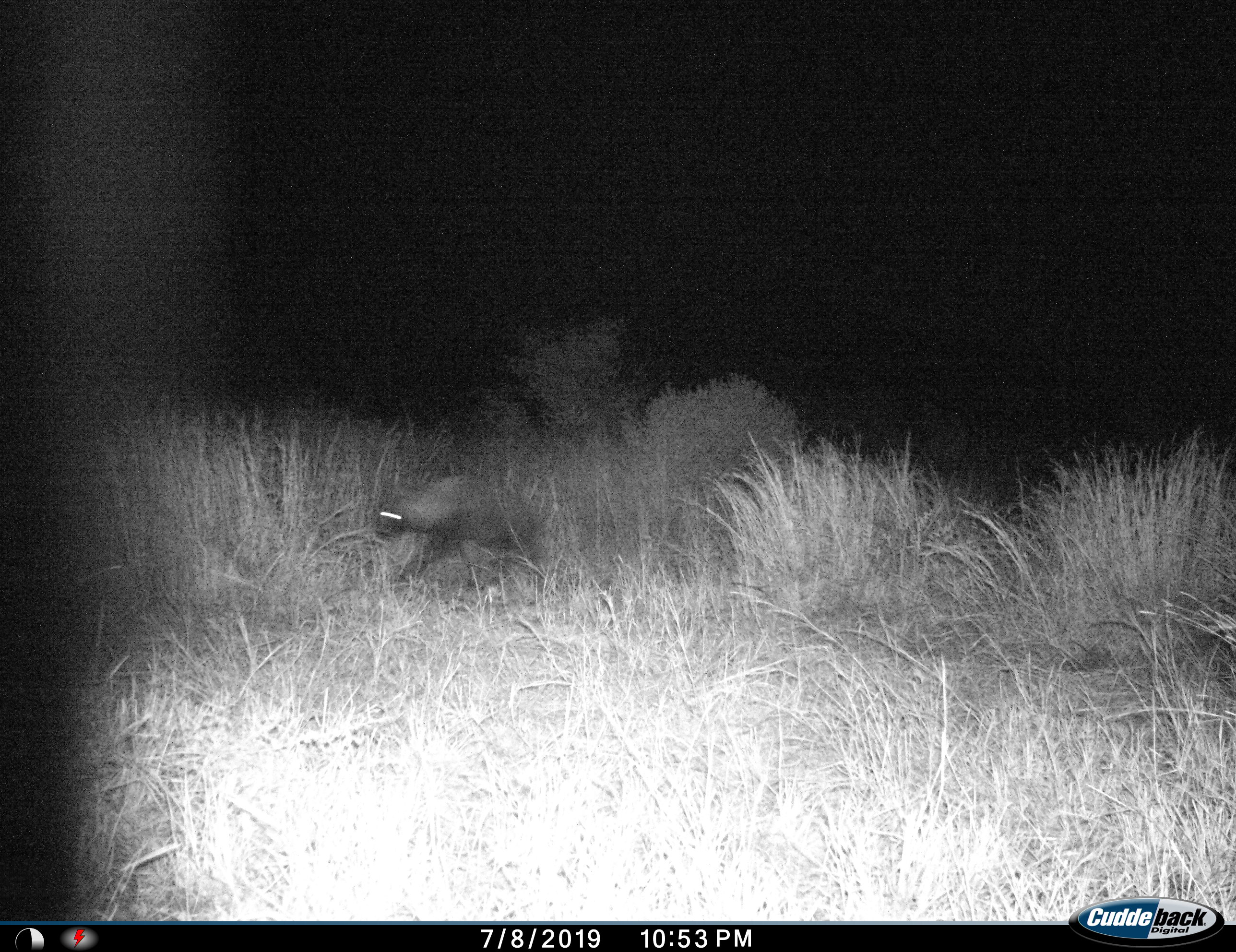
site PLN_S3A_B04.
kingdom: Animalia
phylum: Chordata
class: Mammalia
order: Carnivora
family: Hyaenidae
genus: Parahyaena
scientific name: Parahyaena brunnea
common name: brown hyena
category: hyenabrown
Hyenabrown (brown hyena) (Parahyaena brunnea), count 1. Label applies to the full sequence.